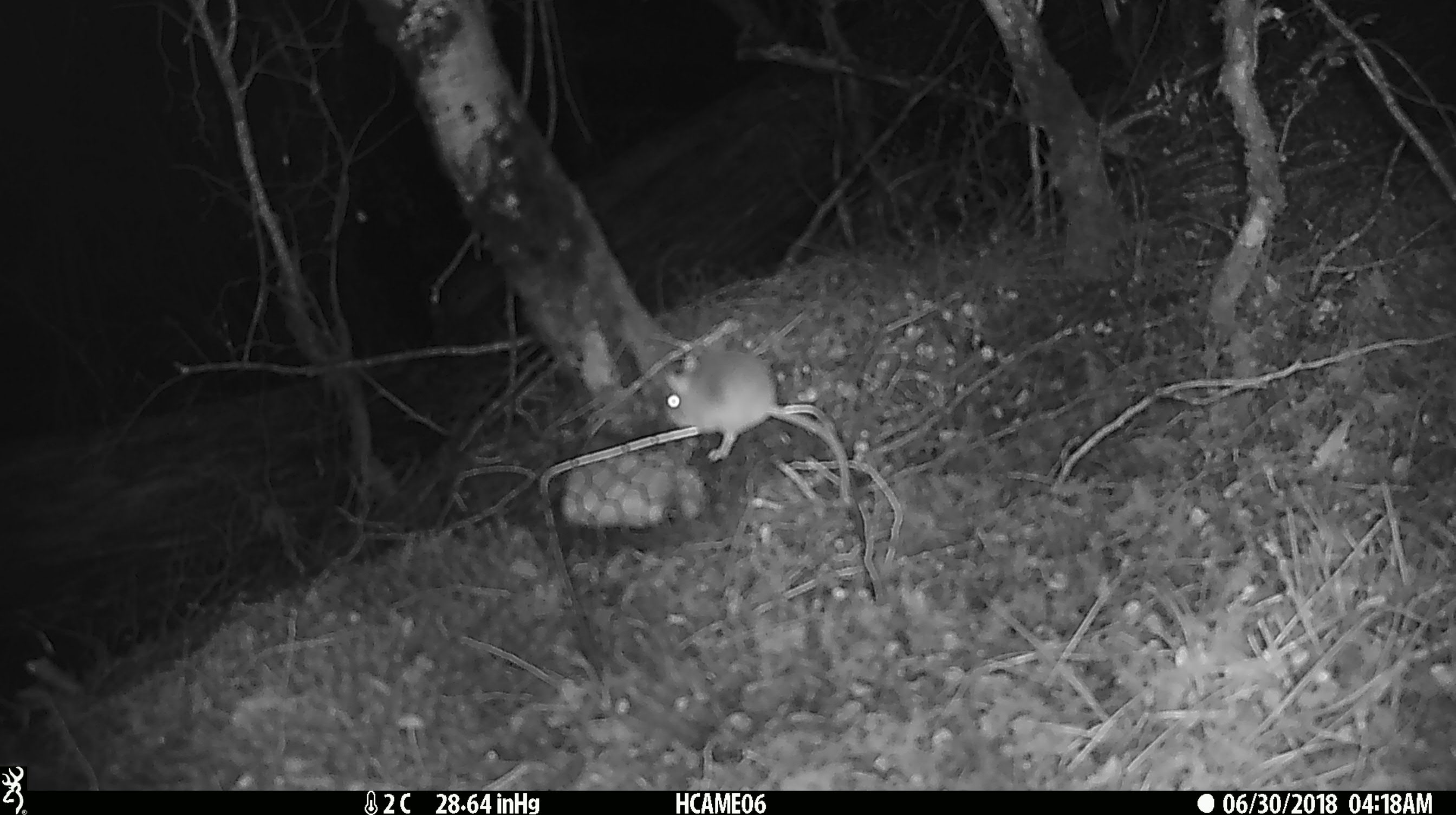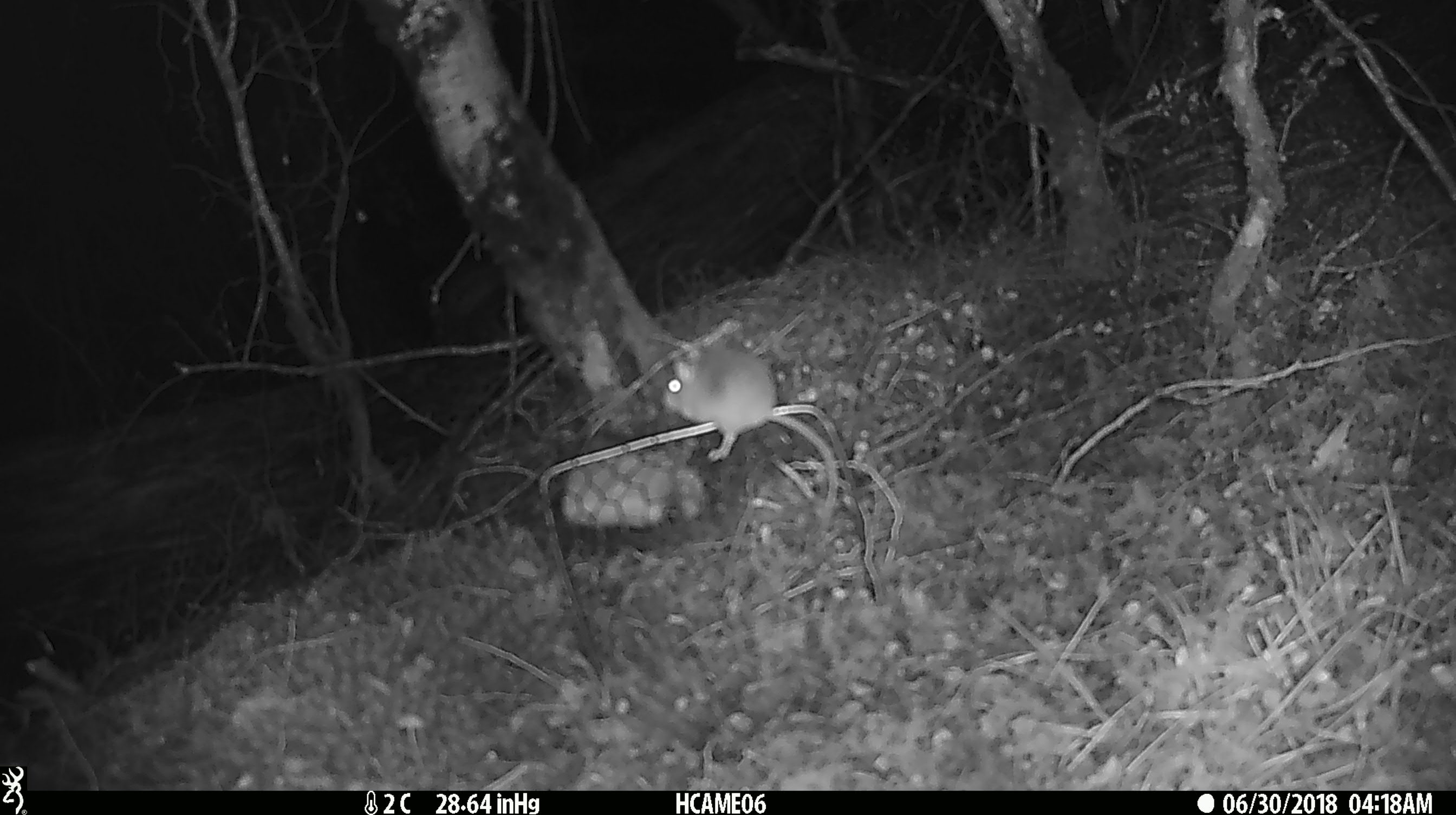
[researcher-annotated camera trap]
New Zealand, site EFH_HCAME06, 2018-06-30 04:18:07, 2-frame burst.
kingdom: Animalia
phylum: Chordata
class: Mammalia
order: Rodentia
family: Muridae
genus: Mus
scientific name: Mus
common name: mouse